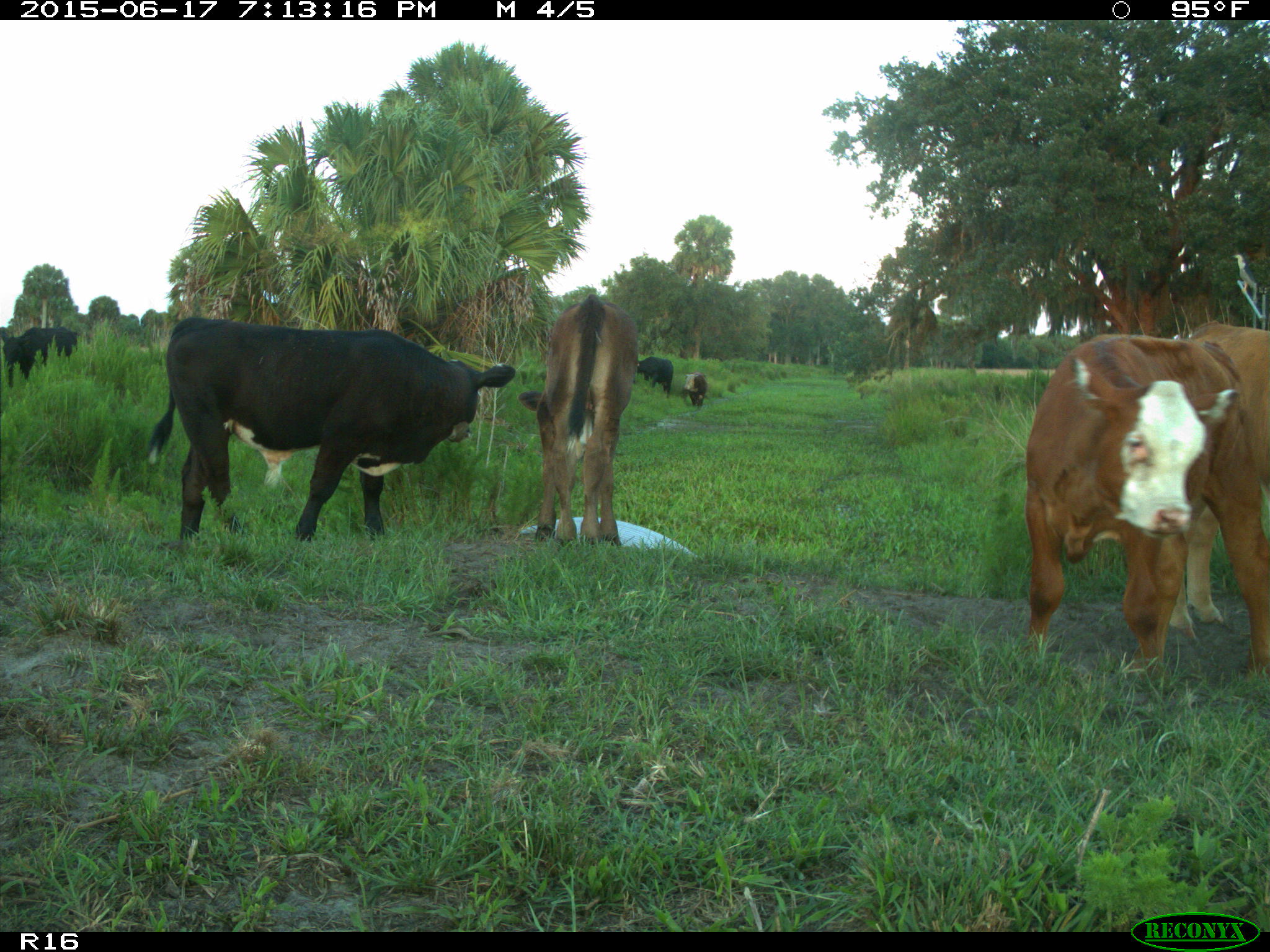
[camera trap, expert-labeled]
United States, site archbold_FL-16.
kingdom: Animalia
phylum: Chordata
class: Mammalia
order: Artiodactyla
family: Bovidae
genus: Bos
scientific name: Bos taurus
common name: domestic cow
Bos taurus (domestic cow).